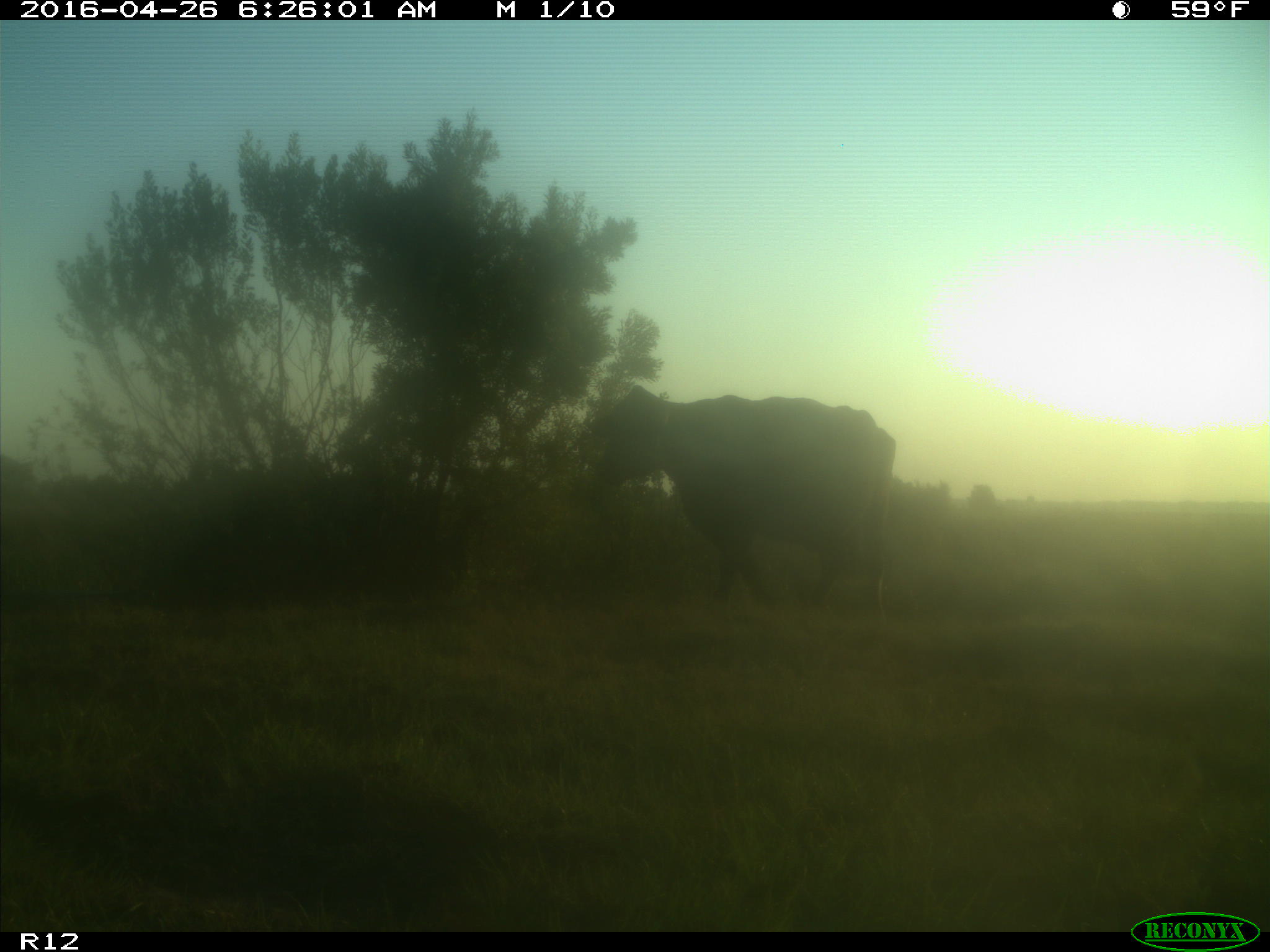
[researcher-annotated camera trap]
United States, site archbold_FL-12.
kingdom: Animalia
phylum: Chordata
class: Mammalia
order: Artiodactyla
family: Bovidae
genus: Bos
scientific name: Bos taurus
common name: domestic cow